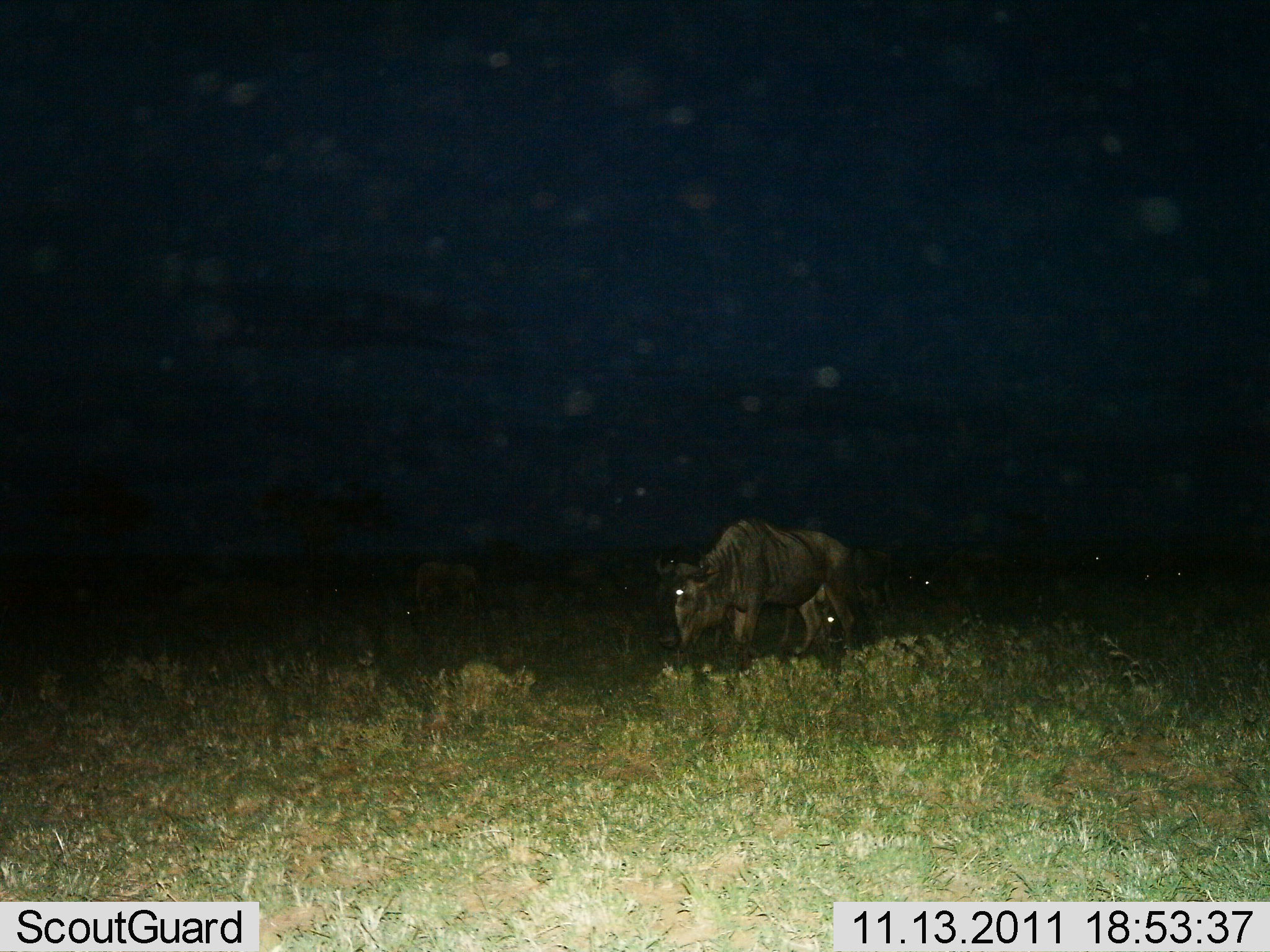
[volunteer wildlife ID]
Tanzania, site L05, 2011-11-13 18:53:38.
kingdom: Animalia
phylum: Chordata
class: Mammalia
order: Artiodactyla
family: Bovidae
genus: Connochaetes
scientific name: Connochaetes taurinus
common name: blue wildebeest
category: wildebeest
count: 6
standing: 75%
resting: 0%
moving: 0%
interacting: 0%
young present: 0%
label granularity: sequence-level